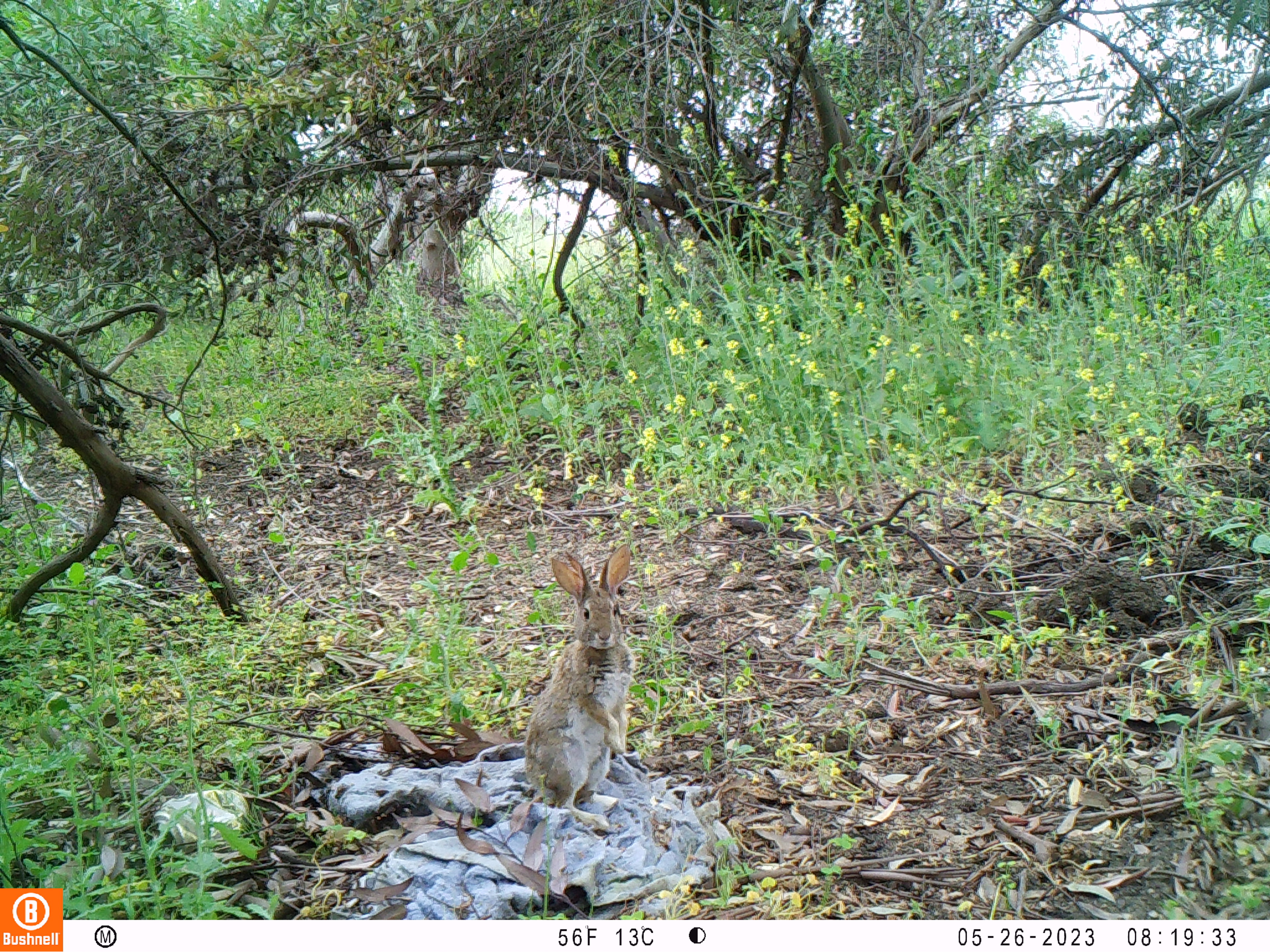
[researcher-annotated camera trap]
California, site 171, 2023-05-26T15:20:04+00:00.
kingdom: Animalia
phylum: Chordata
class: Mammalia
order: Lagomorpha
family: Leporidae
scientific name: Leporidae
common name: rabbit